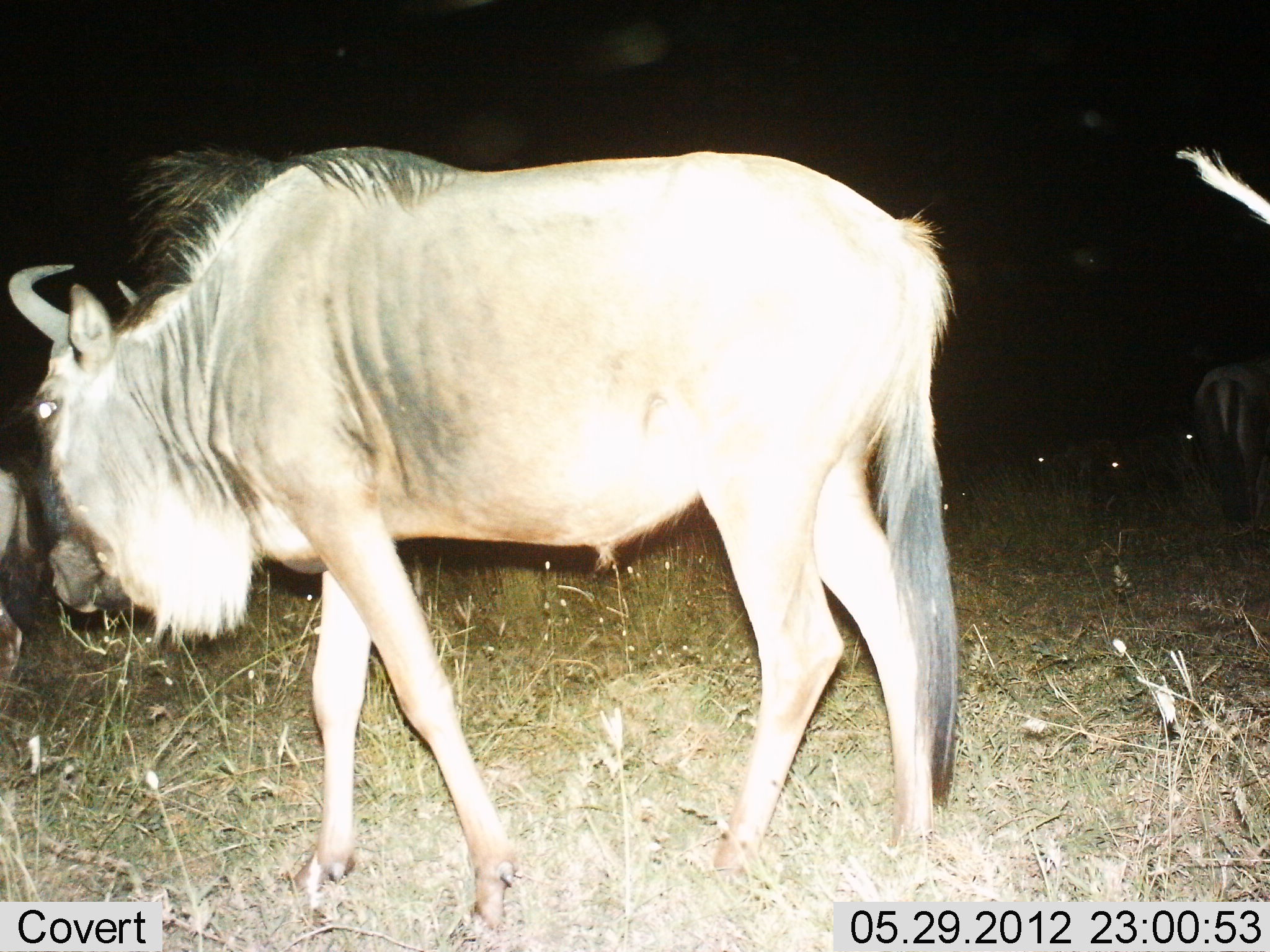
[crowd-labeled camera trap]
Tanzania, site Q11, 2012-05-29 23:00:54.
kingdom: Animalia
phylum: Chordata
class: Mammalia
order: Artiodactyla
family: Bovidae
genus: Connochaetes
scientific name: Connochaetes taurinus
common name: blue wildebeest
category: wildebeest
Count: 3.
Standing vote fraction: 58%.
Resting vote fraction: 8%.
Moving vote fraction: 50%.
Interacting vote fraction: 0%.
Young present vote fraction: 17%.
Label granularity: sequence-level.